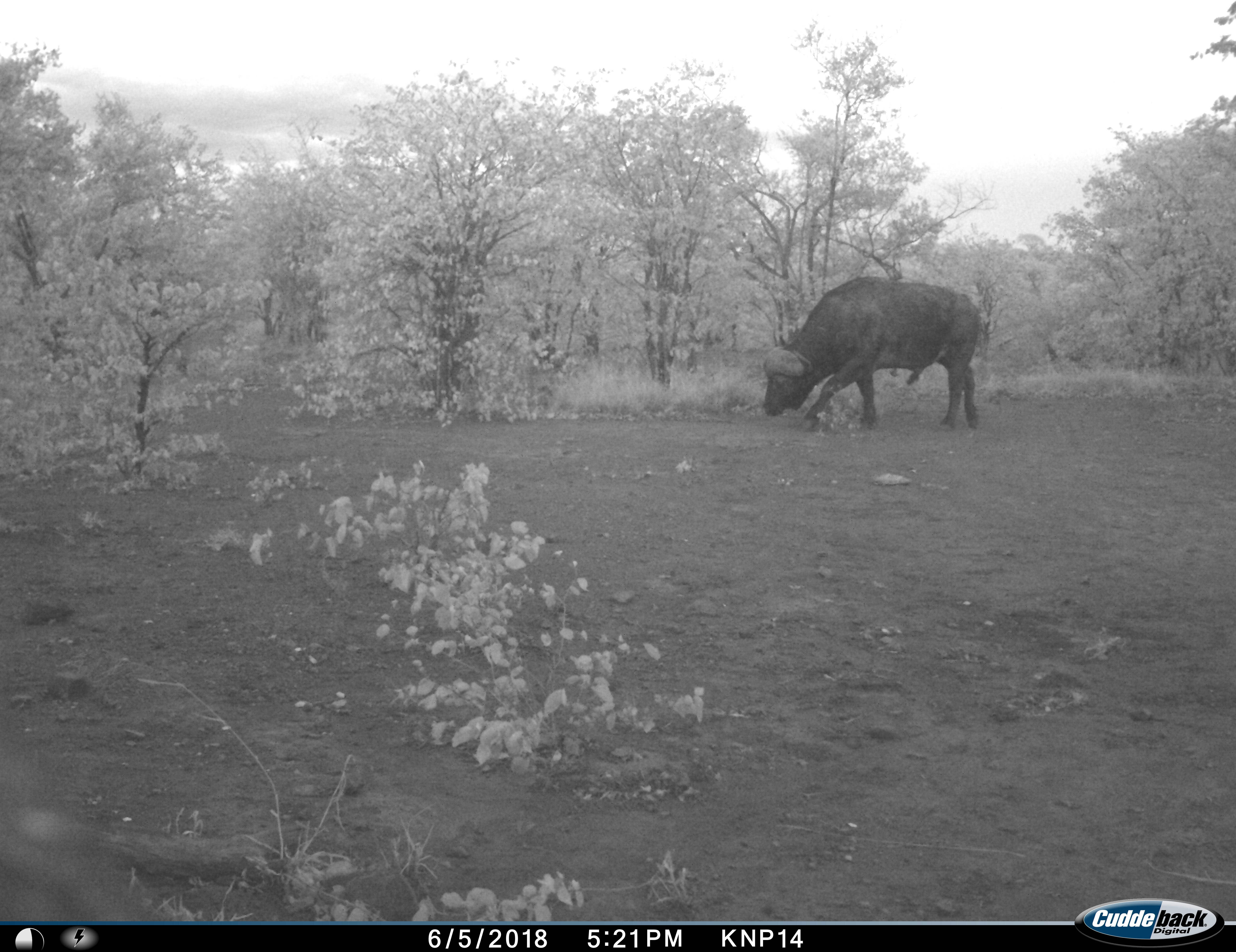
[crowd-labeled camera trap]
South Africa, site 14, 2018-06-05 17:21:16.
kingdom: Animalia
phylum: Chordata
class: Mammalia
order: Artiodactyla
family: Bovidae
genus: Syncerus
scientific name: Syncerus caffer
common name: cape buffalo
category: buffalo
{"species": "buffalo (cape buffalo) (Syncerus caffer)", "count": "1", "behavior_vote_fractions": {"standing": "11%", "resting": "0%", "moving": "56%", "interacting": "0%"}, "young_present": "0%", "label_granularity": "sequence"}